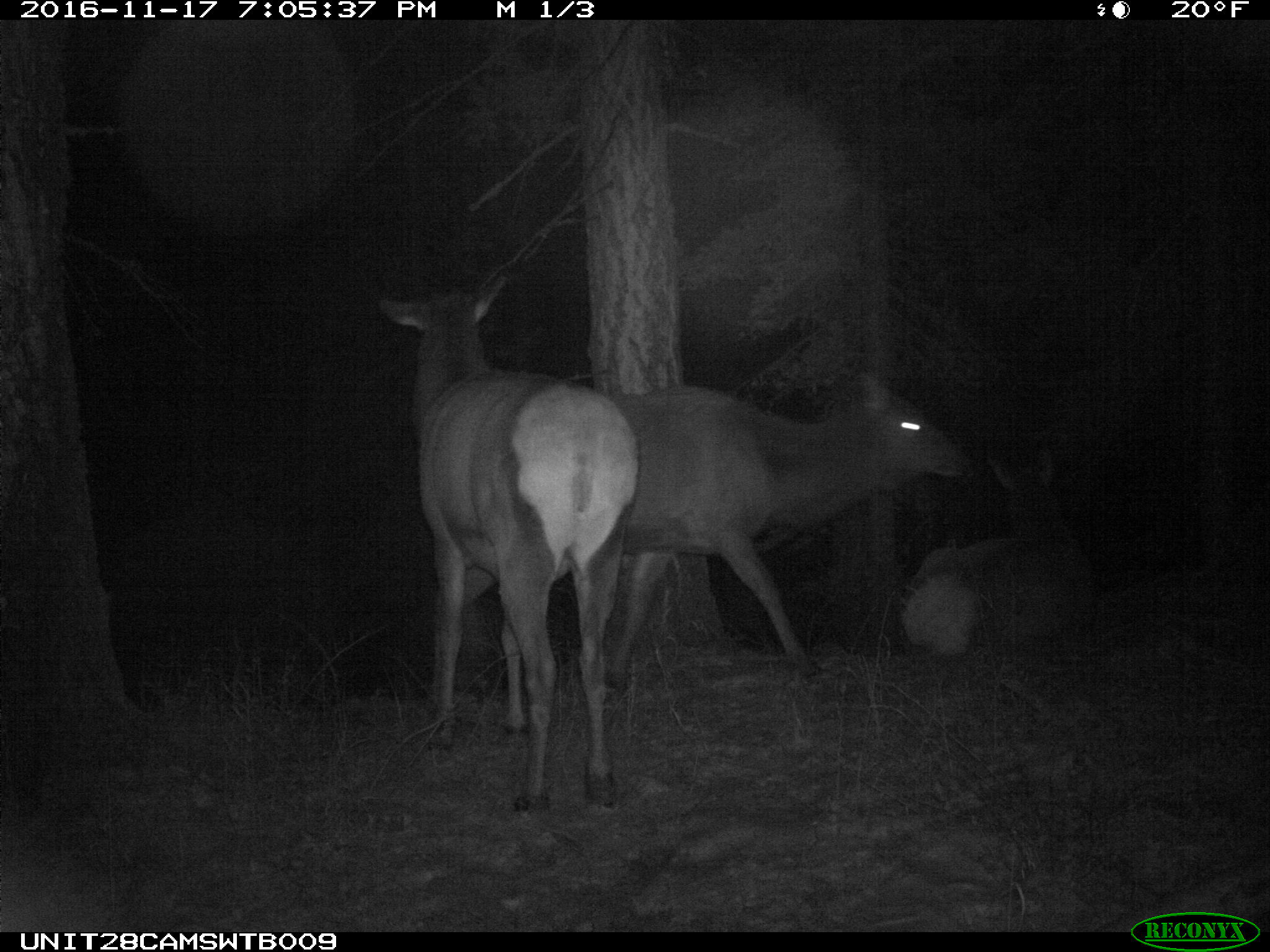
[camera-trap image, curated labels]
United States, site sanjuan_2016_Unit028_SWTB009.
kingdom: Animalia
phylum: Chordata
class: Mammalia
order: Artiodactyla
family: Cervidae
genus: Cervus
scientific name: Cervus elaphus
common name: red deer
Cervus elaphus (red deer).